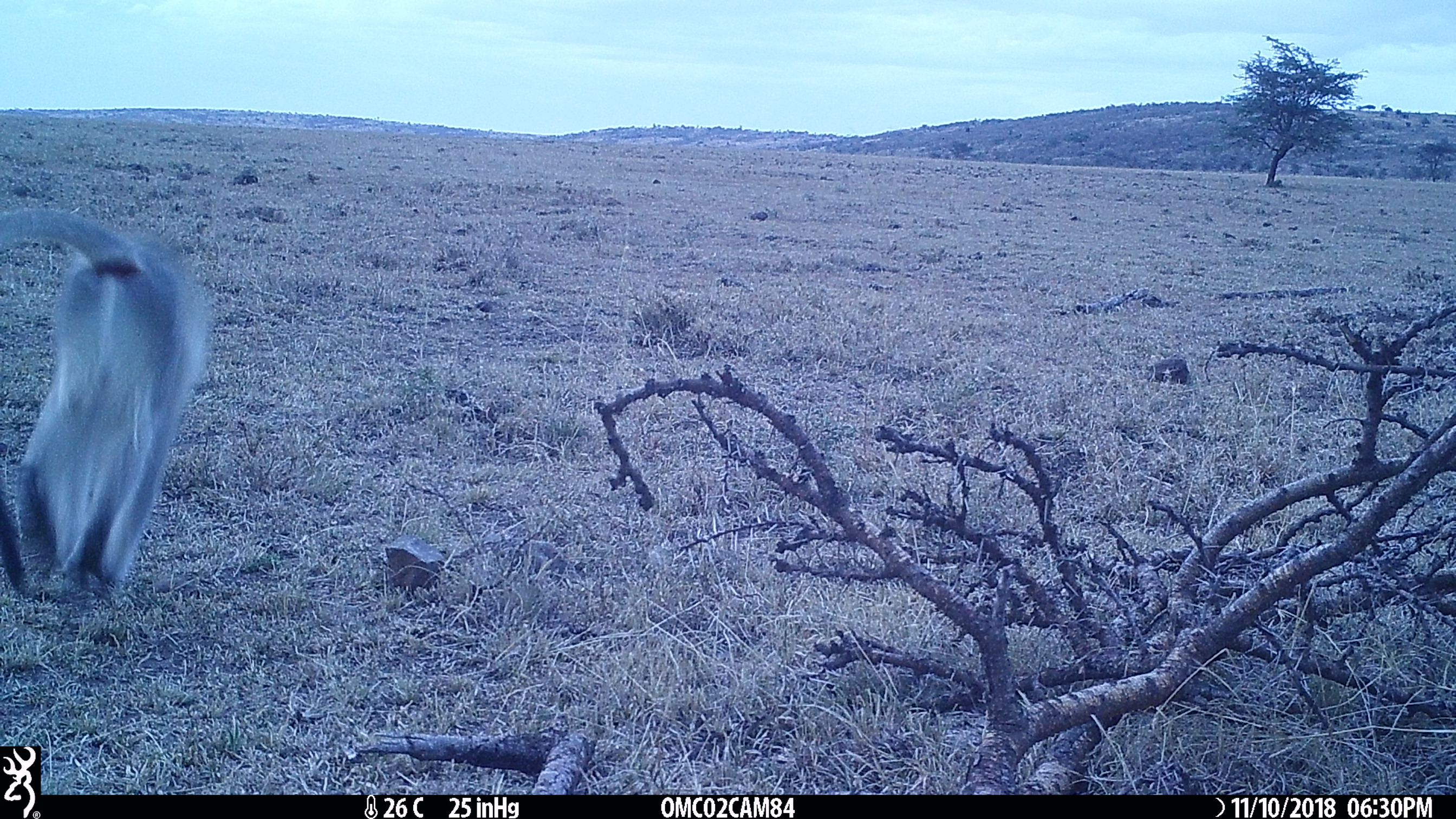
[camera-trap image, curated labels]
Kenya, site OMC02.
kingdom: Animalia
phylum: Chordata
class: Mammalia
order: Primates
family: Cercopithecidae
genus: Chlorocebus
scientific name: Chlorocebus pygerythrus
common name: vervet monkey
Vervet monkey (Chlorocebus pygerythrus).